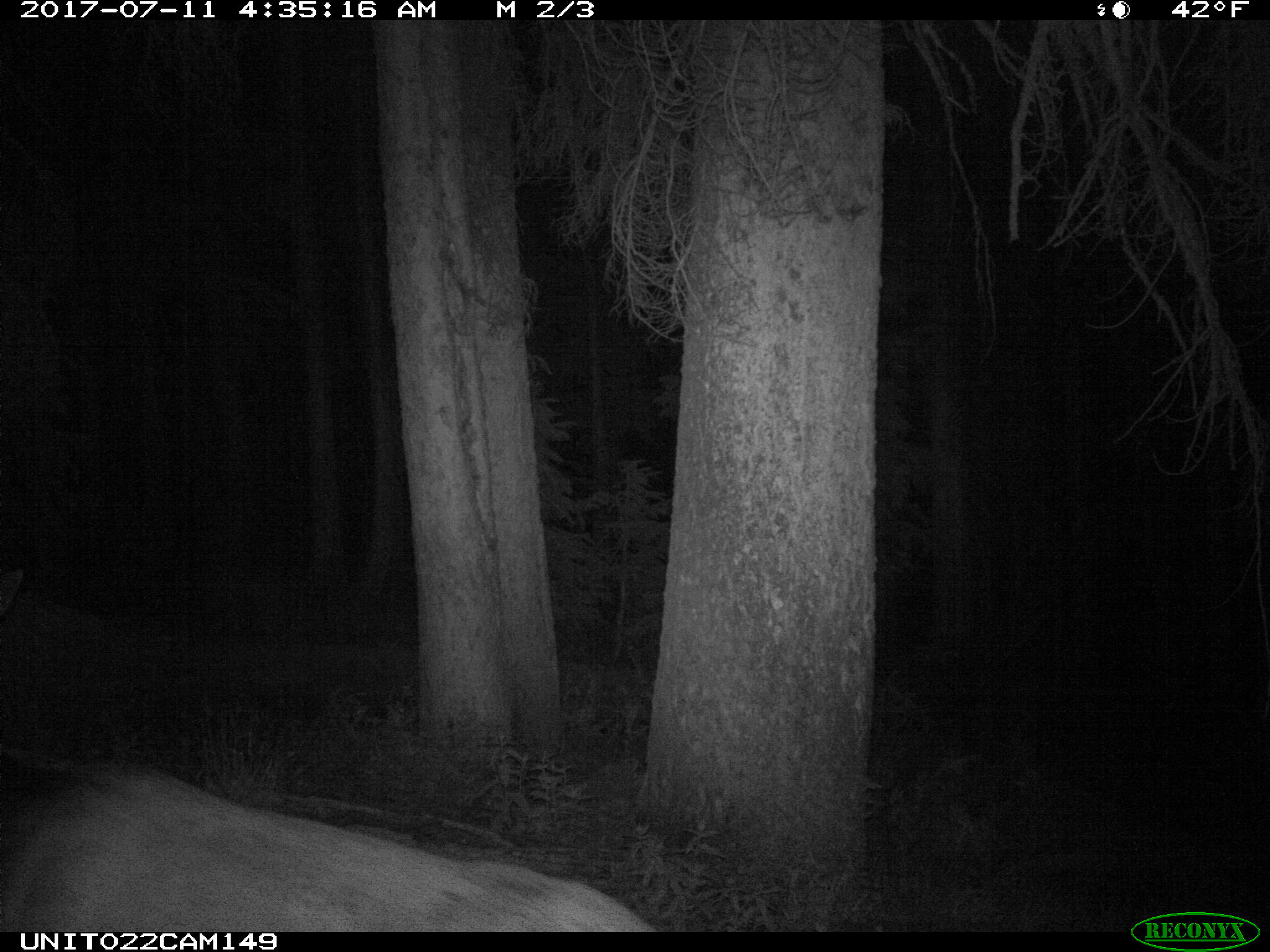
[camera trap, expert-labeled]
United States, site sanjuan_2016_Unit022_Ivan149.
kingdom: Animalia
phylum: Chordata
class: Mammalia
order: Artiodactyla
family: Cervidae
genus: Cervus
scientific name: Cervus elaphus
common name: red deer